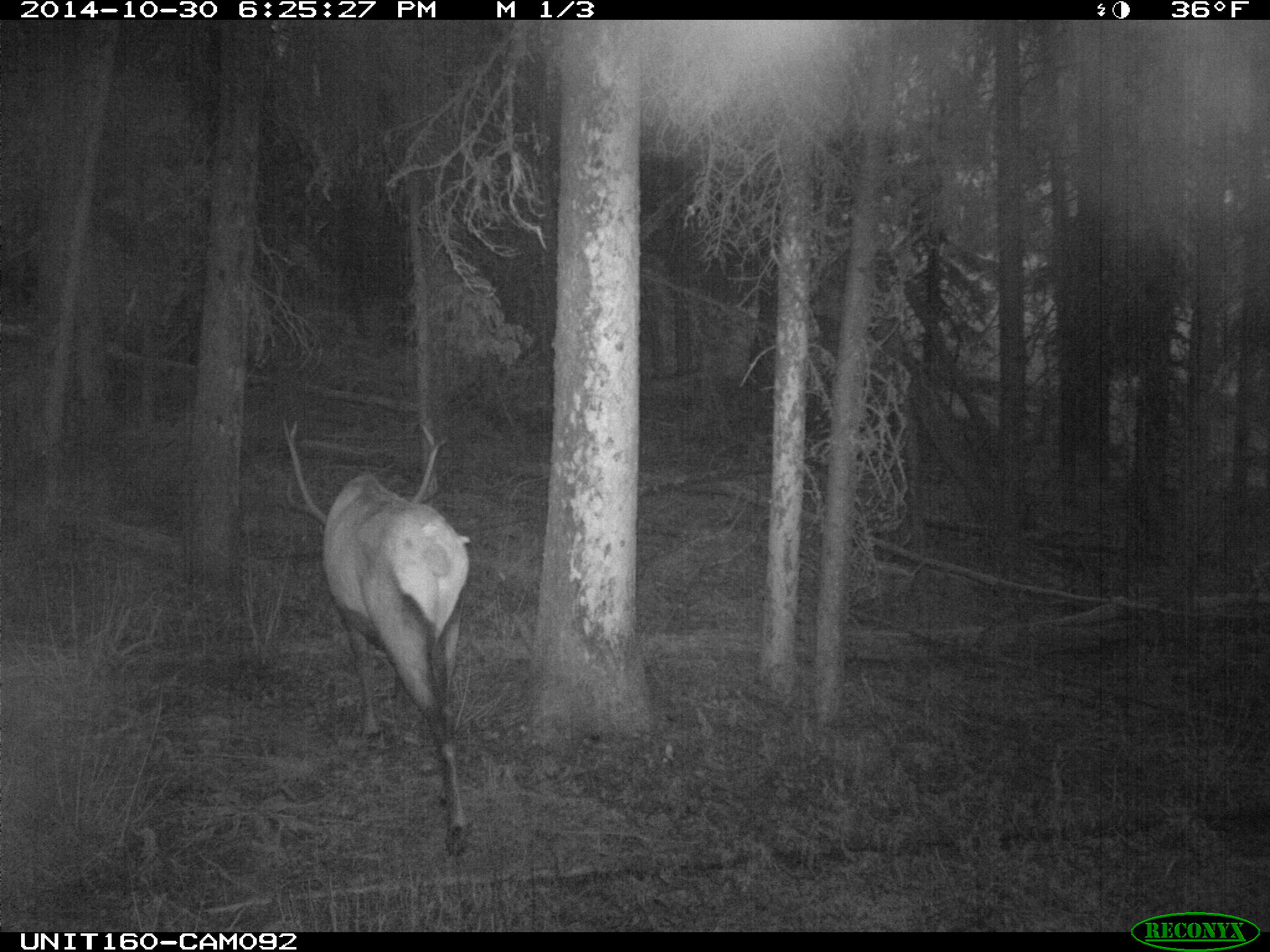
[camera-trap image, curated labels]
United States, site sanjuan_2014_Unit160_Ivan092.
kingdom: Animalia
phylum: Chordata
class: Mammalia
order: Artiodactyla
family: Cervidae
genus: Cervus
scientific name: Cervus elaphus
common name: red deer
Cervus elaphus (red deer).